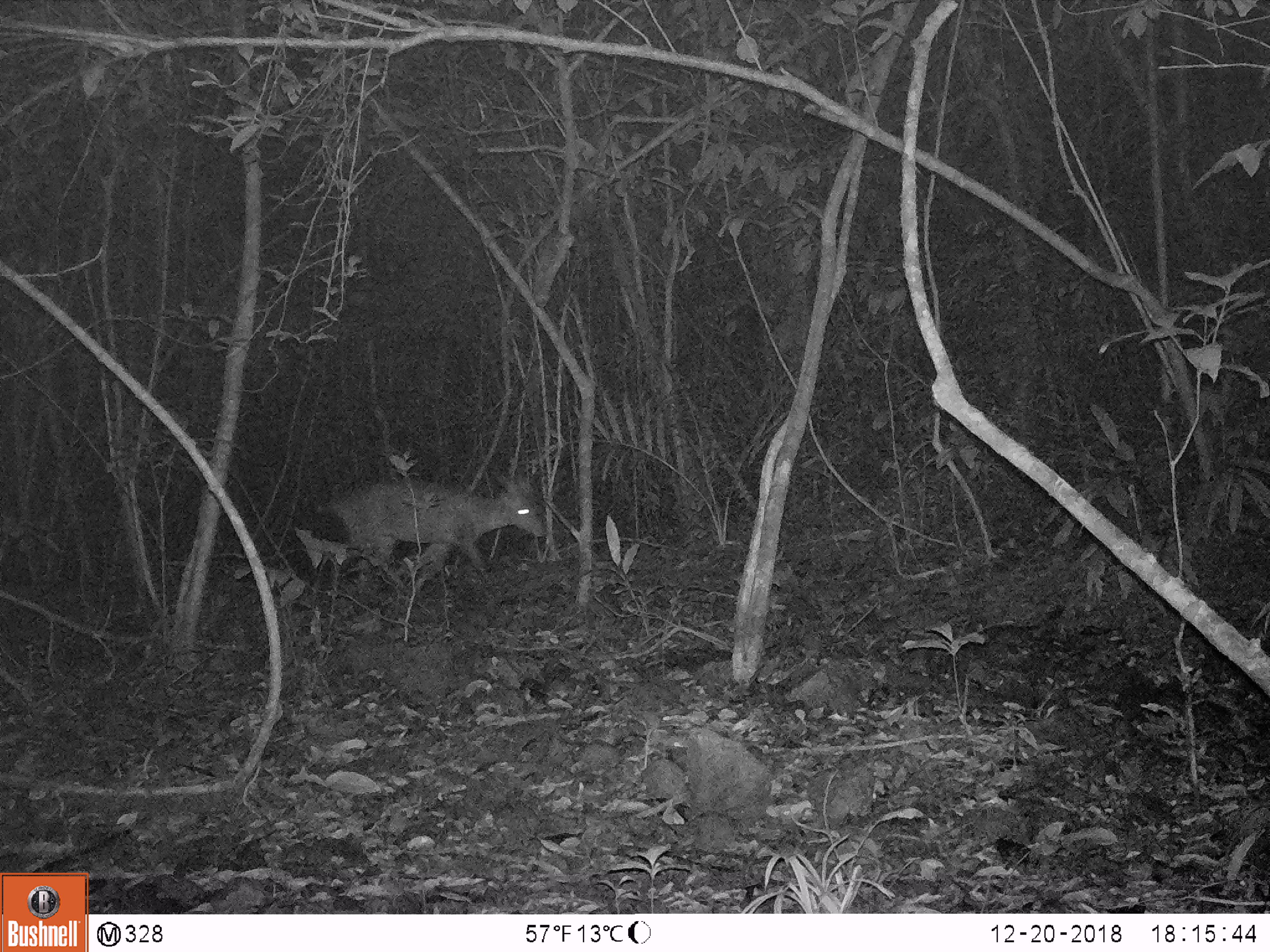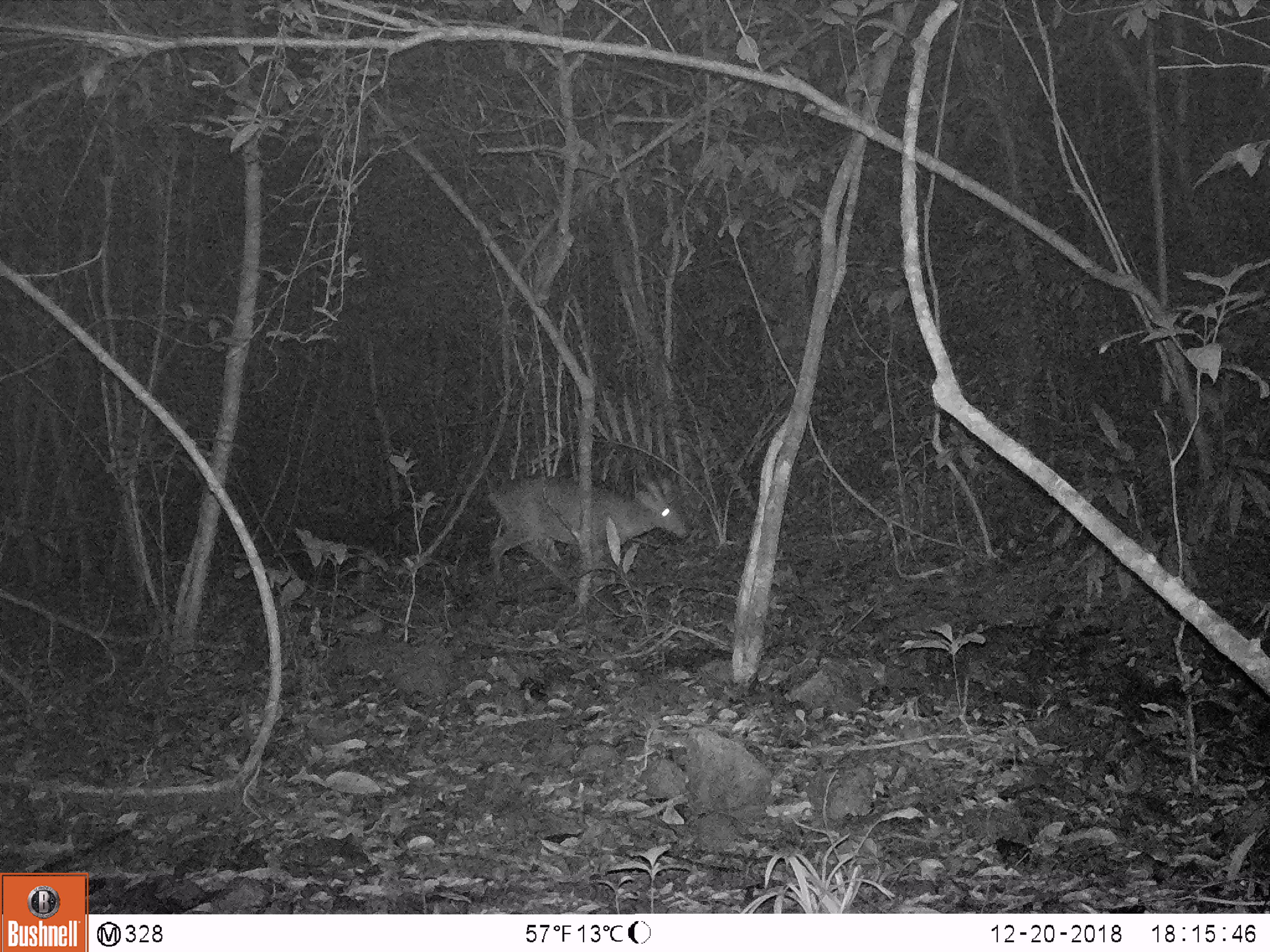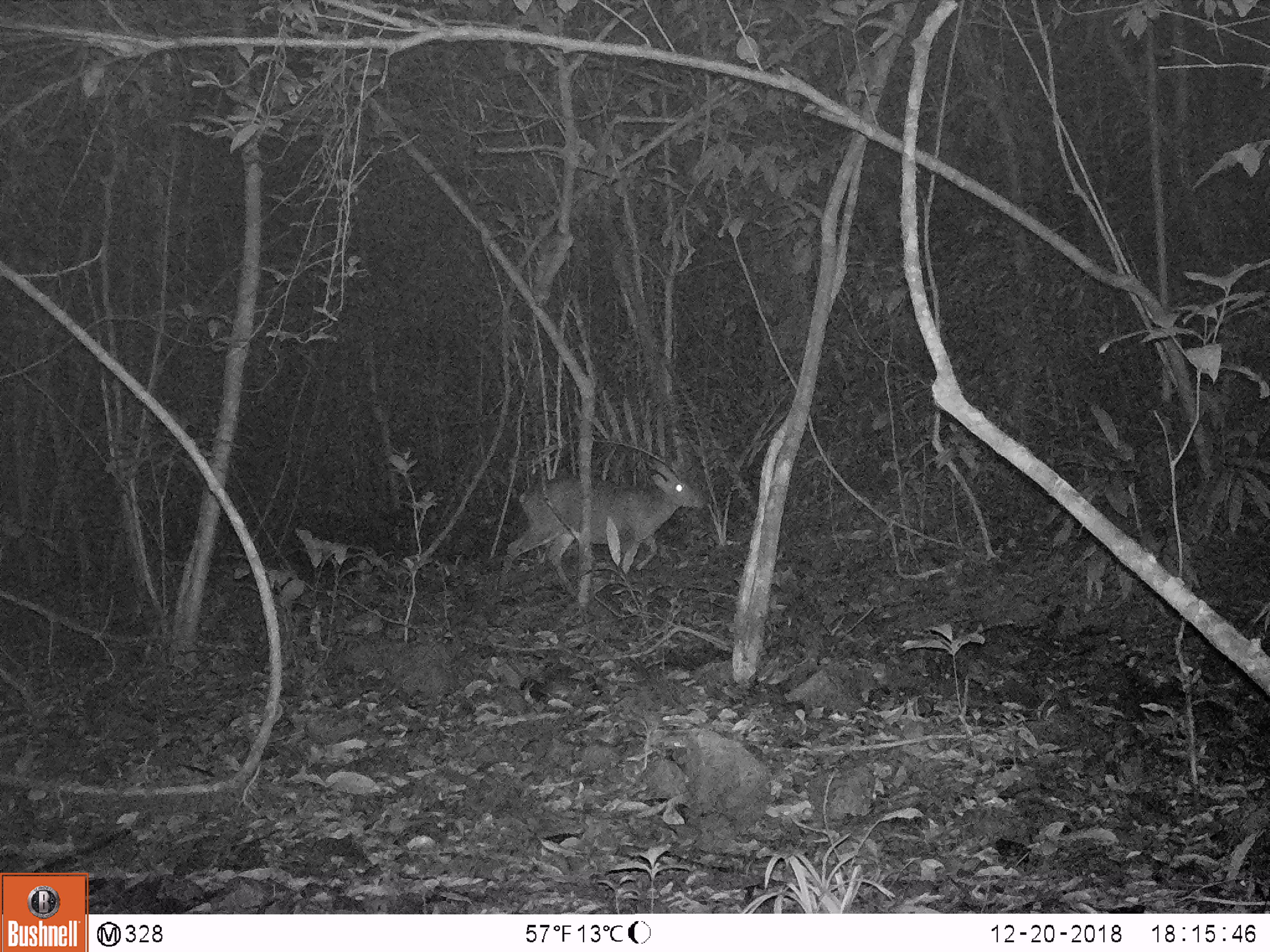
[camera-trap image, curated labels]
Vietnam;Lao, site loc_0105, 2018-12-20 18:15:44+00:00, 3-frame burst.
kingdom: Animalia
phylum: Chordata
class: Mammalia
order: Artiodactyla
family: Cervidae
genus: Muntiacus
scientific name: Muntiacus vuquangensis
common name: large-antlered muntjac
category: large antlered muntjac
Large antlered muntjac (large-antlered muntjac) (Muntiacus vuquangensis). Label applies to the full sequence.